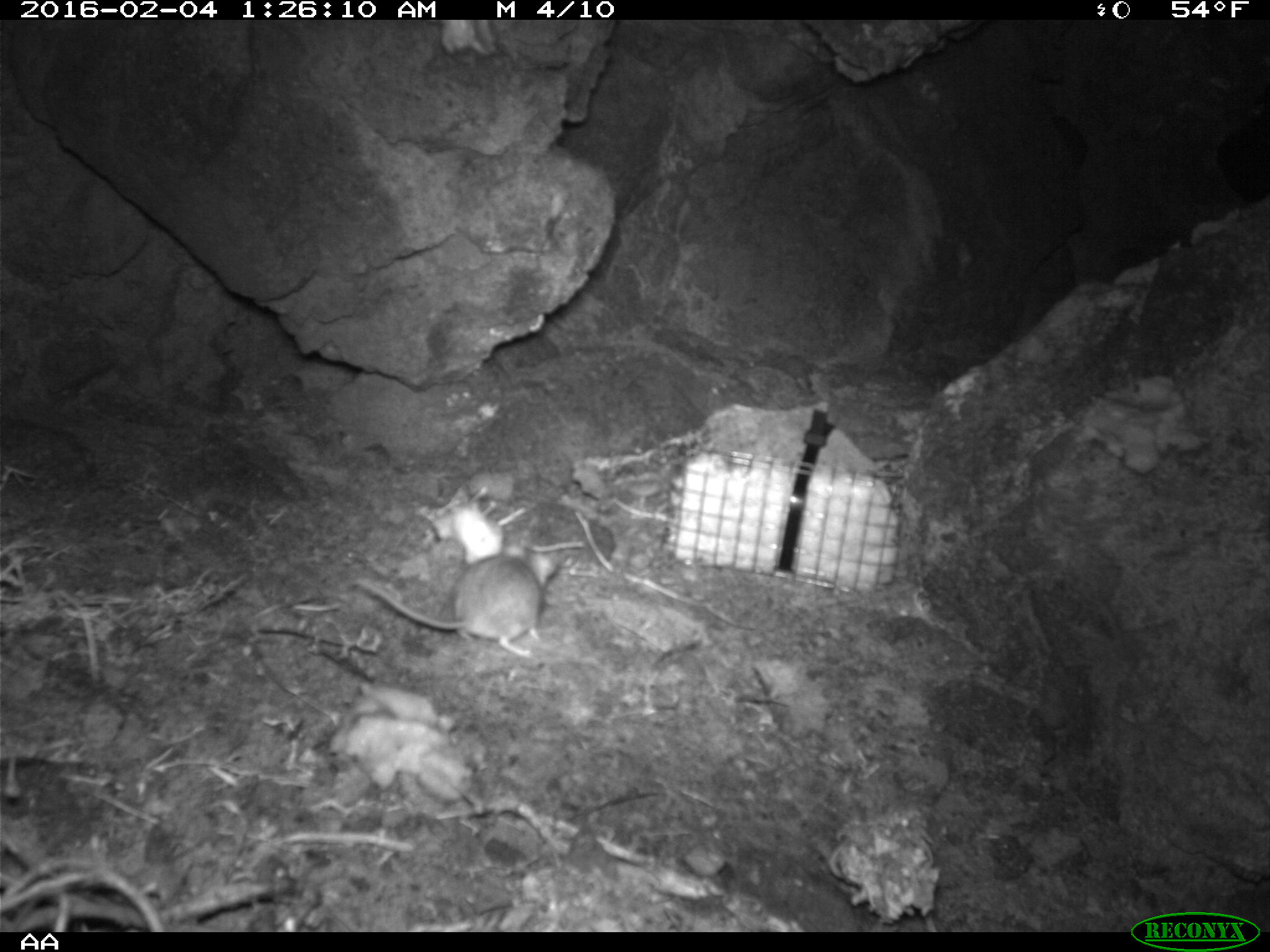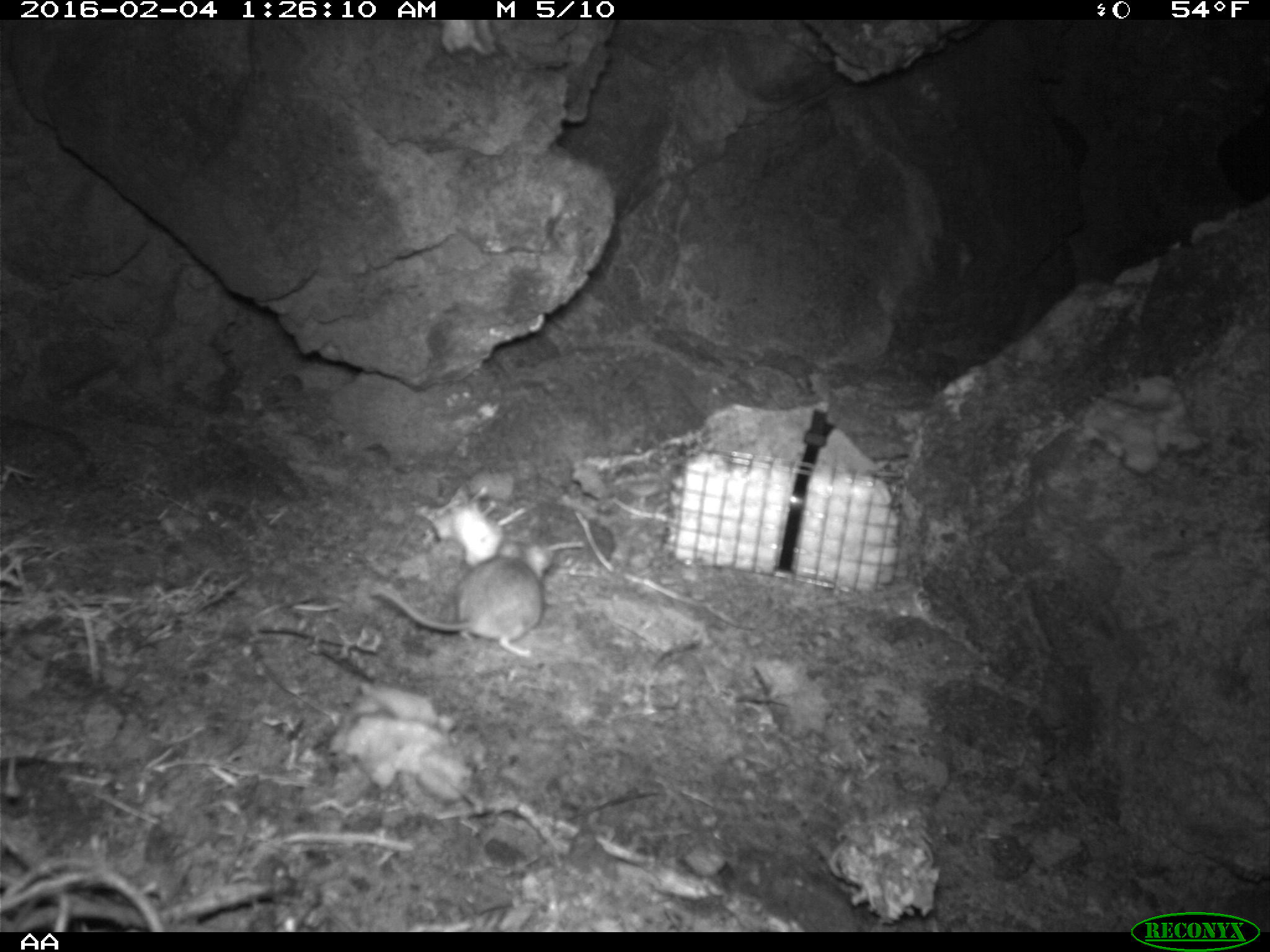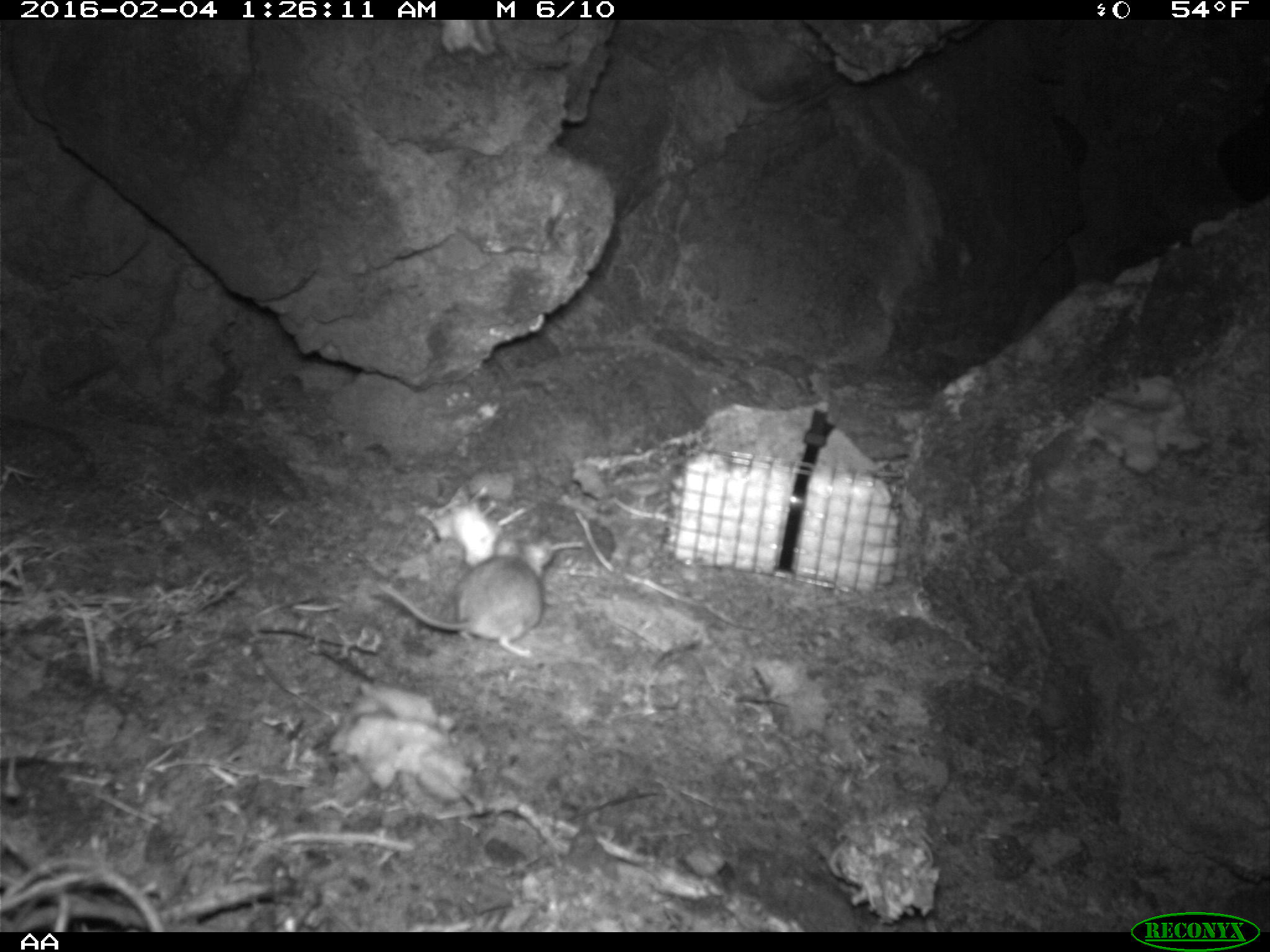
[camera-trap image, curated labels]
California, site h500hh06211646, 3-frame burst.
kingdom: Animalia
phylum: Chordata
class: Mammalia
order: Rodentia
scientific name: Rodentia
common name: rodent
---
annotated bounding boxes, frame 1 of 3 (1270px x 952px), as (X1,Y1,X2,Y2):
rodent: (355,545,561,656)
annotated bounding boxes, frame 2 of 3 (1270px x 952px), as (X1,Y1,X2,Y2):
rodent: (375,540,552,655)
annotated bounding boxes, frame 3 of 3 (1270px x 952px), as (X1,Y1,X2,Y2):
rodent: (375,537,544,658)